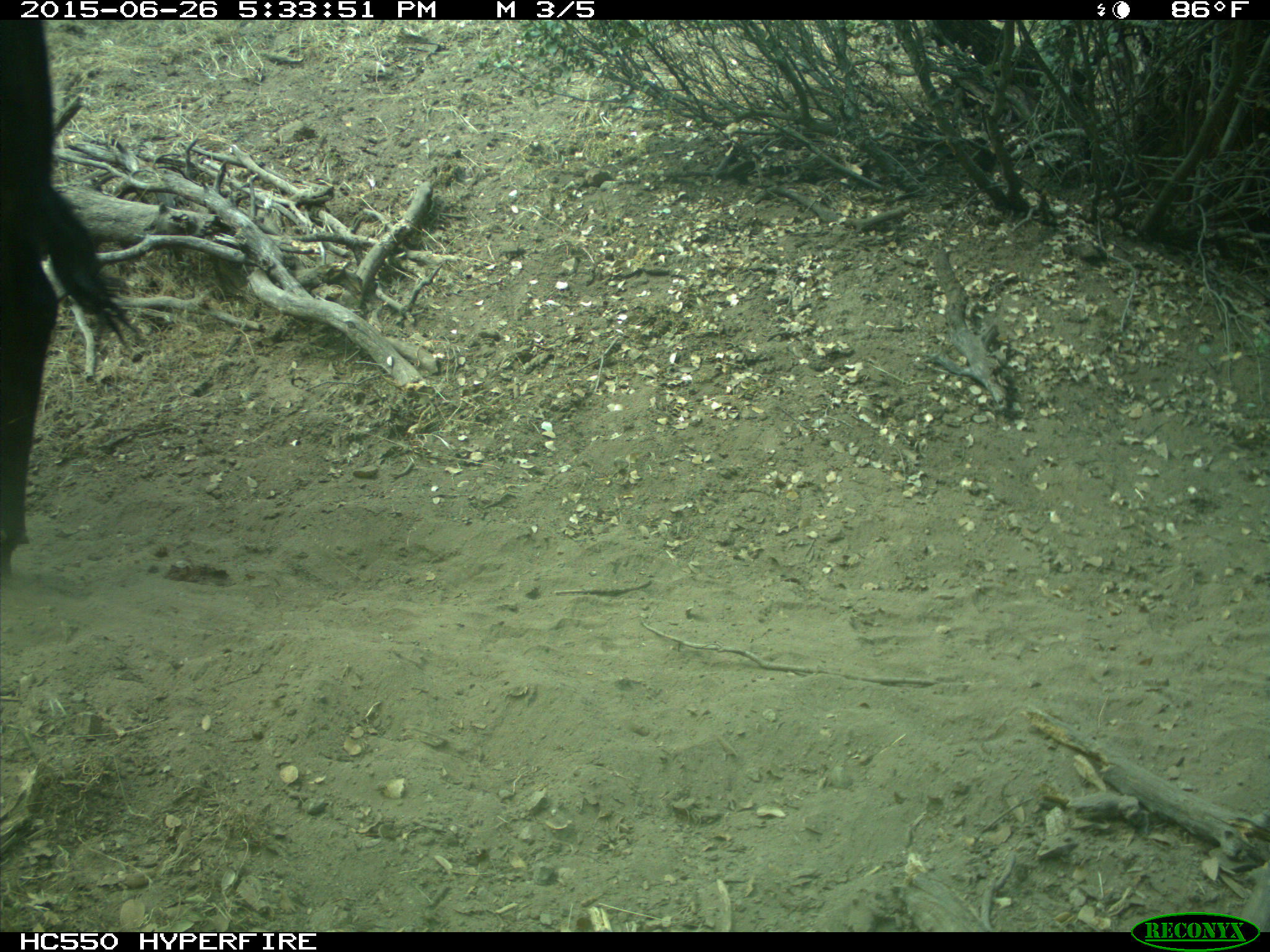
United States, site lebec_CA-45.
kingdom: Animalia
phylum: Chordata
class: Mammalia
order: Artiodactyla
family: Bovidae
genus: Bos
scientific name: Bos taurus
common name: domestic cow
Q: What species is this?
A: Bos taurus (domestic cow).